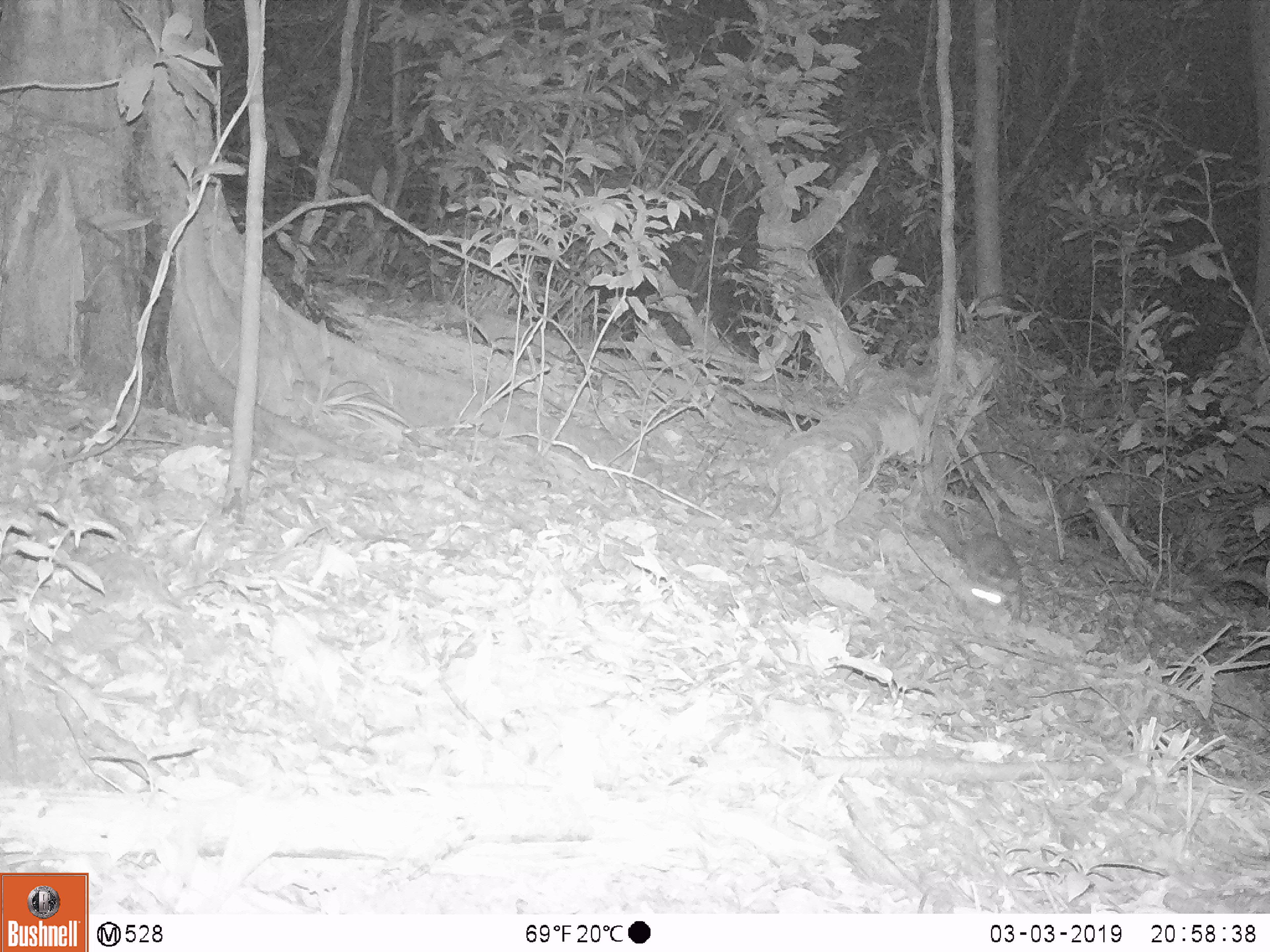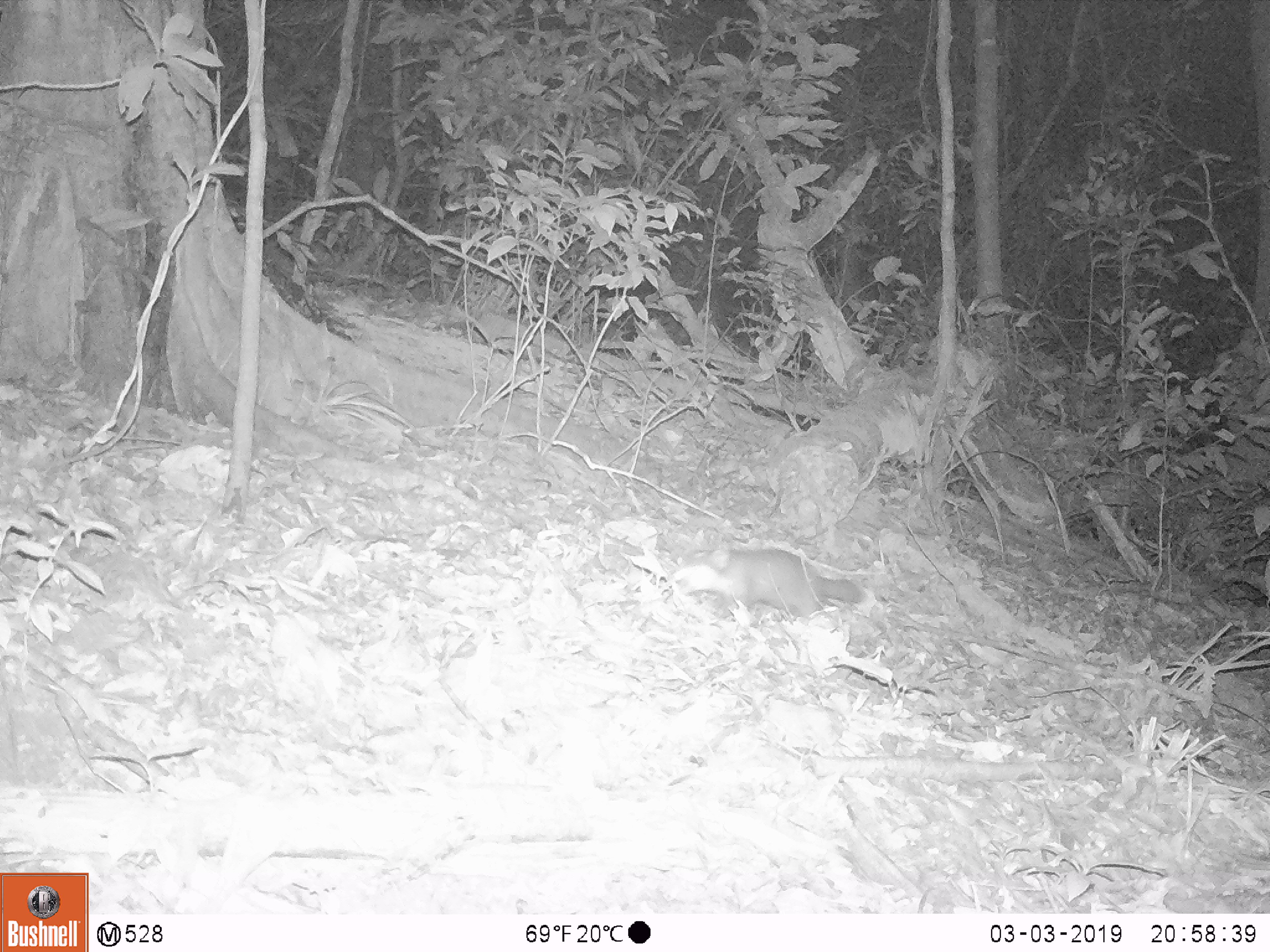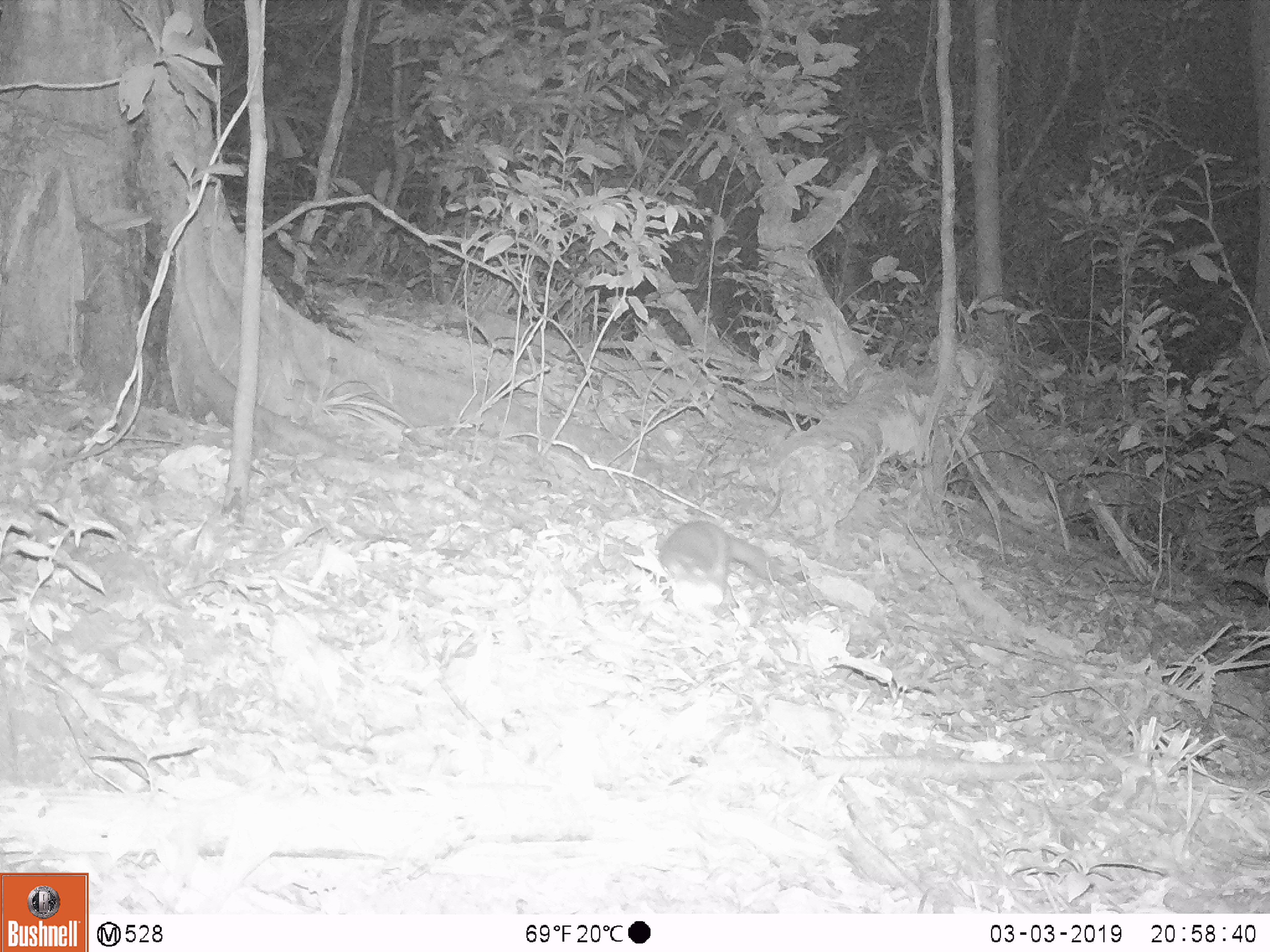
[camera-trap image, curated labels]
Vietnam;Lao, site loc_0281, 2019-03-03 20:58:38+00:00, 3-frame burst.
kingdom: Animalia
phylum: Chordata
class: Mammalia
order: Carnivora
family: Mustelidae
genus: Melogale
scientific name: Melogale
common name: ferret badger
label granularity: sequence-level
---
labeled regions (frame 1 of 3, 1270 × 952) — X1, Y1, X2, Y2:
ferret badger: 920, 509, 1020, 618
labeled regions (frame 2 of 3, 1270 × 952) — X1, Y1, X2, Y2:
ferret badger: 673, 547, 863, 618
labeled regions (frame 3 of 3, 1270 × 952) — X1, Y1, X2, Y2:
ferret badger: 657, 519, 781, 624